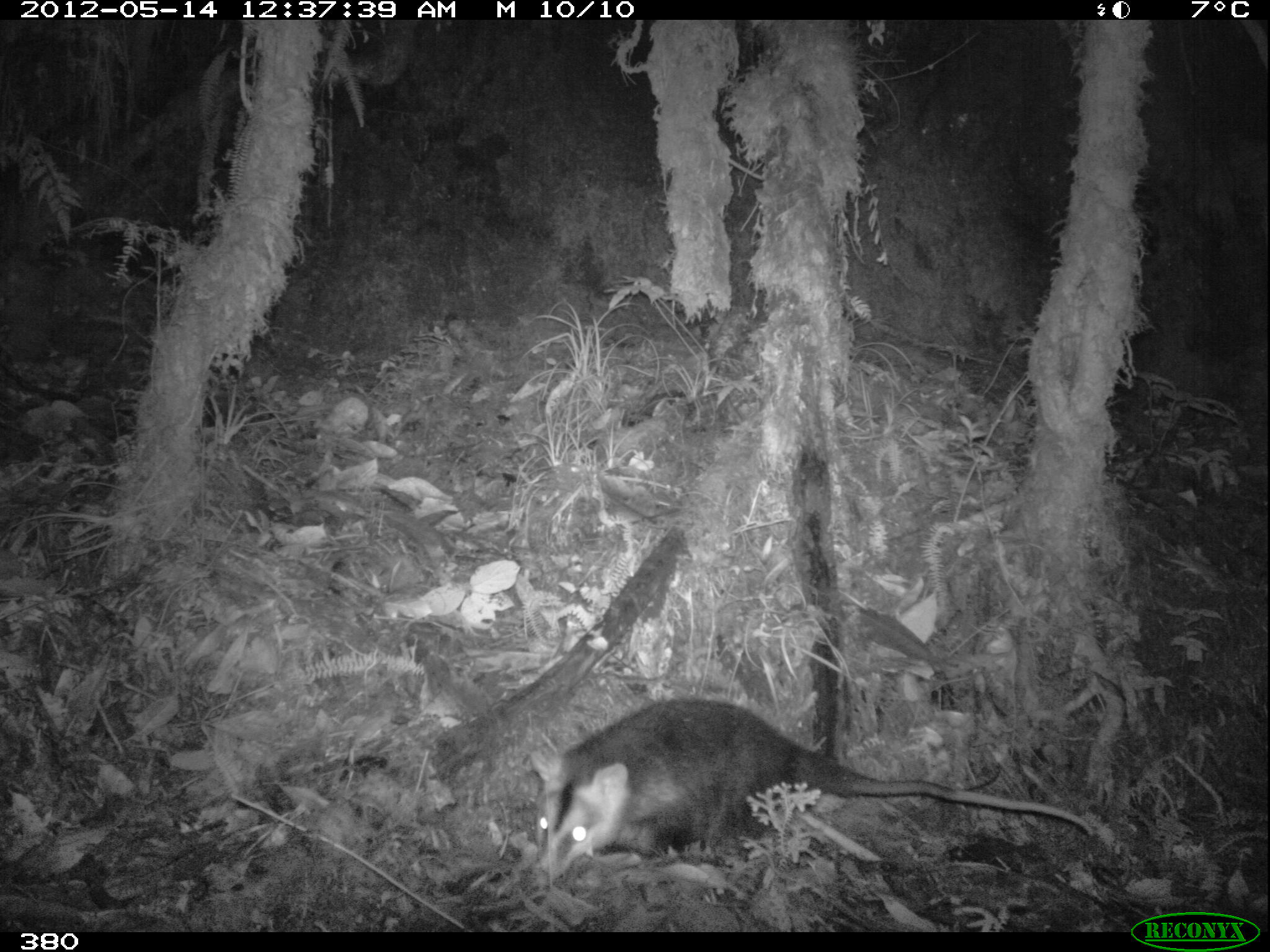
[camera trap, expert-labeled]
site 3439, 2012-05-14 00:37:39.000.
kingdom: Animalia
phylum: Chordata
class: Mammalia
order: Didelphimorphia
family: Didelphidae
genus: Didelphis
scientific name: Didelphis pernigra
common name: andean white-eared opossum